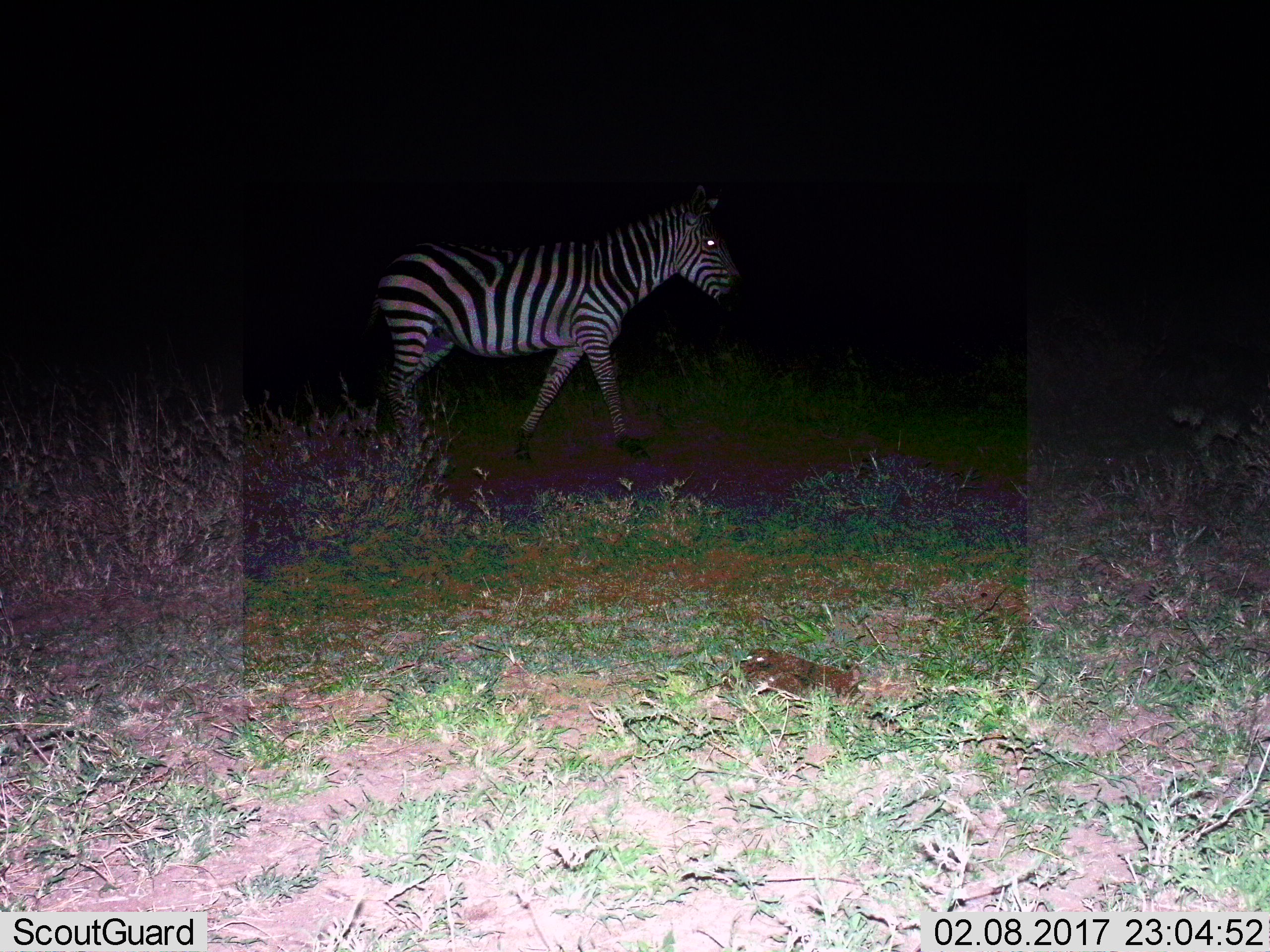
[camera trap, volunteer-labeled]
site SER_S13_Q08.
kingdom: Animalia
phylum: Chordata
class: Mammalia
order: Perissodactyla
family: Equidae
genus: Equus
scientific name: Equus quagga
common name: plains zebra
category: zebraplains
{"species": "zebraplains (plains zebra) (Equus quagga)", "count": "1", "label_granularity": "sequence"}